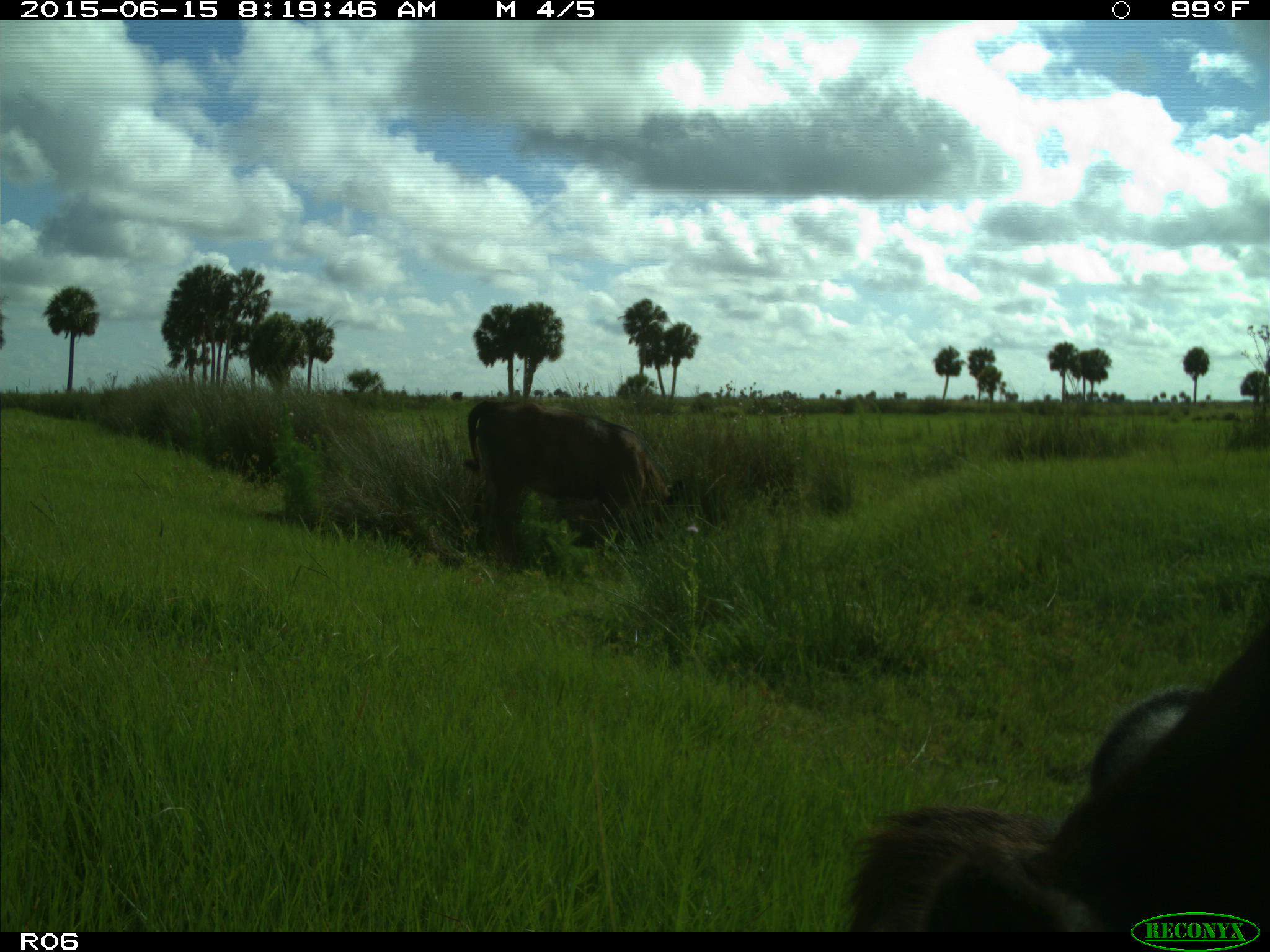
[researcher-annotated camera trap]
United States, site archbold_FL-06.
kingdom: Animalia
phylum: Chordata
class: Mammalia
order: Artiodactyla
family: Bovidae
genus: Bos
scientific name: Bos taurus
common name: domestic cow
Bos taurus (domestic cow).